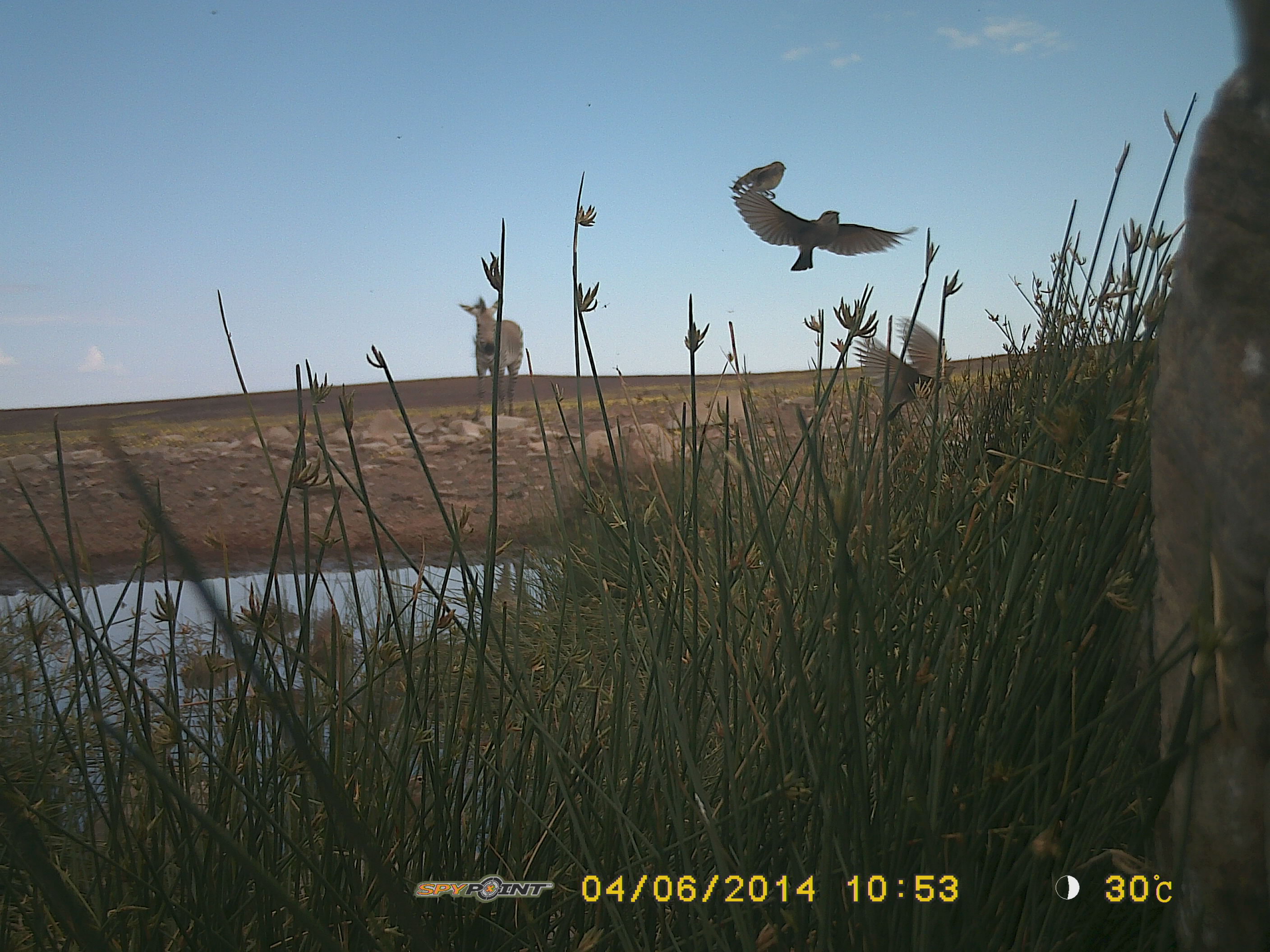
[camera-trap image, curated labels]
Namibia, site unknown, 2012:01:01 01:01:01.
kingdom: Animalia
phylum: Chordata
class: Aves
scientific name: Aves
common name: birds